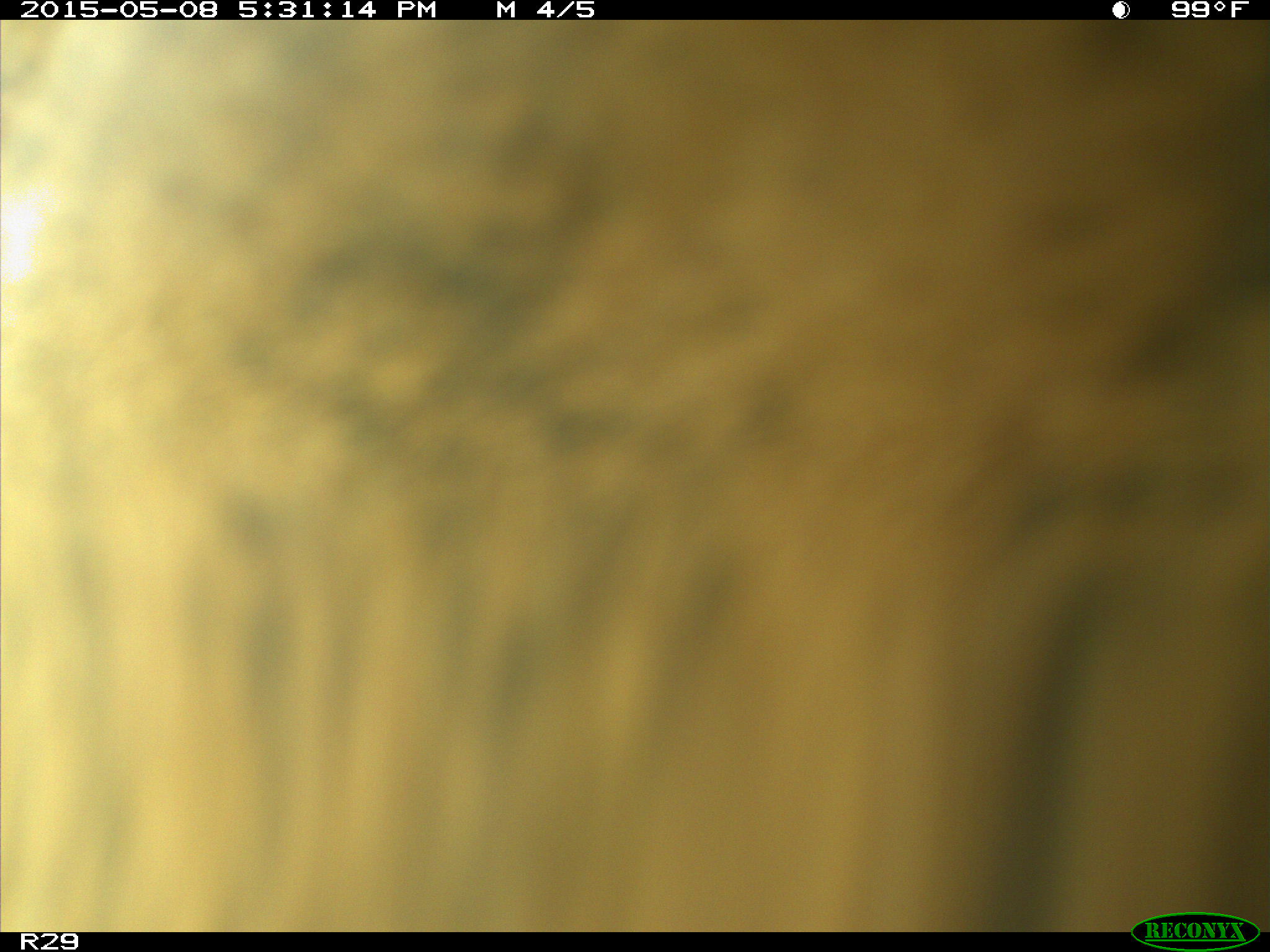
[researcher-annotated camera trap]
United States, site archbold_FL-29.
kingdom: Animalia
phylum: Chordata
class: Mammalia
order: Artiodactyla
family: Bovidae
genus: Bos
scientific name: Bos taurus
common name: domestic cow